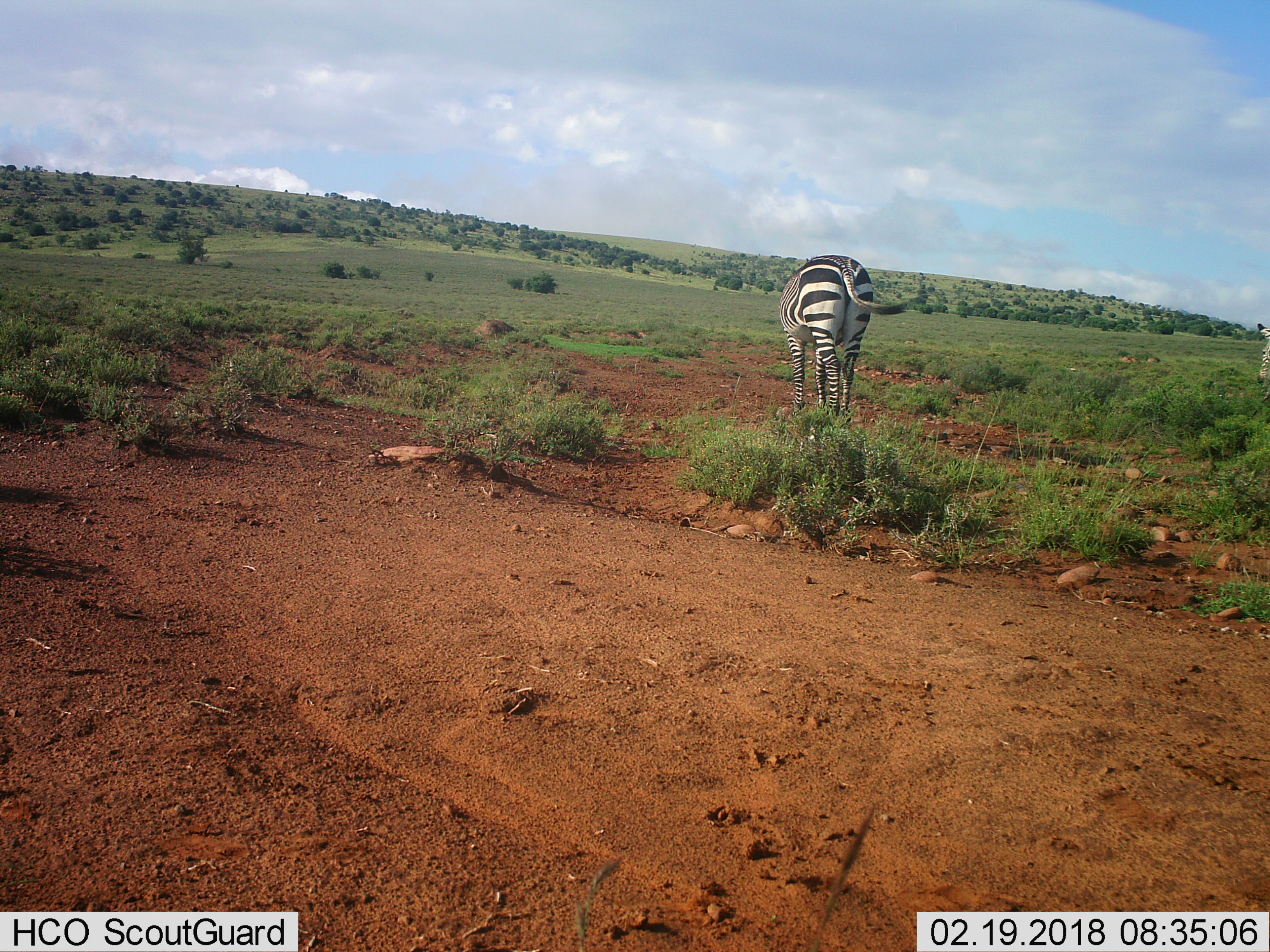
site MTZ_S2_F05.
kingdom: Animalia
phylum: Chordata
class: Mammalia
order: Perissodactyla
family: Equidae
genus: Equus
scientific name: Equus zebra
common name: mountain zebra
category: zebramountain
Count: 2.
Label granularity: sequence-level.